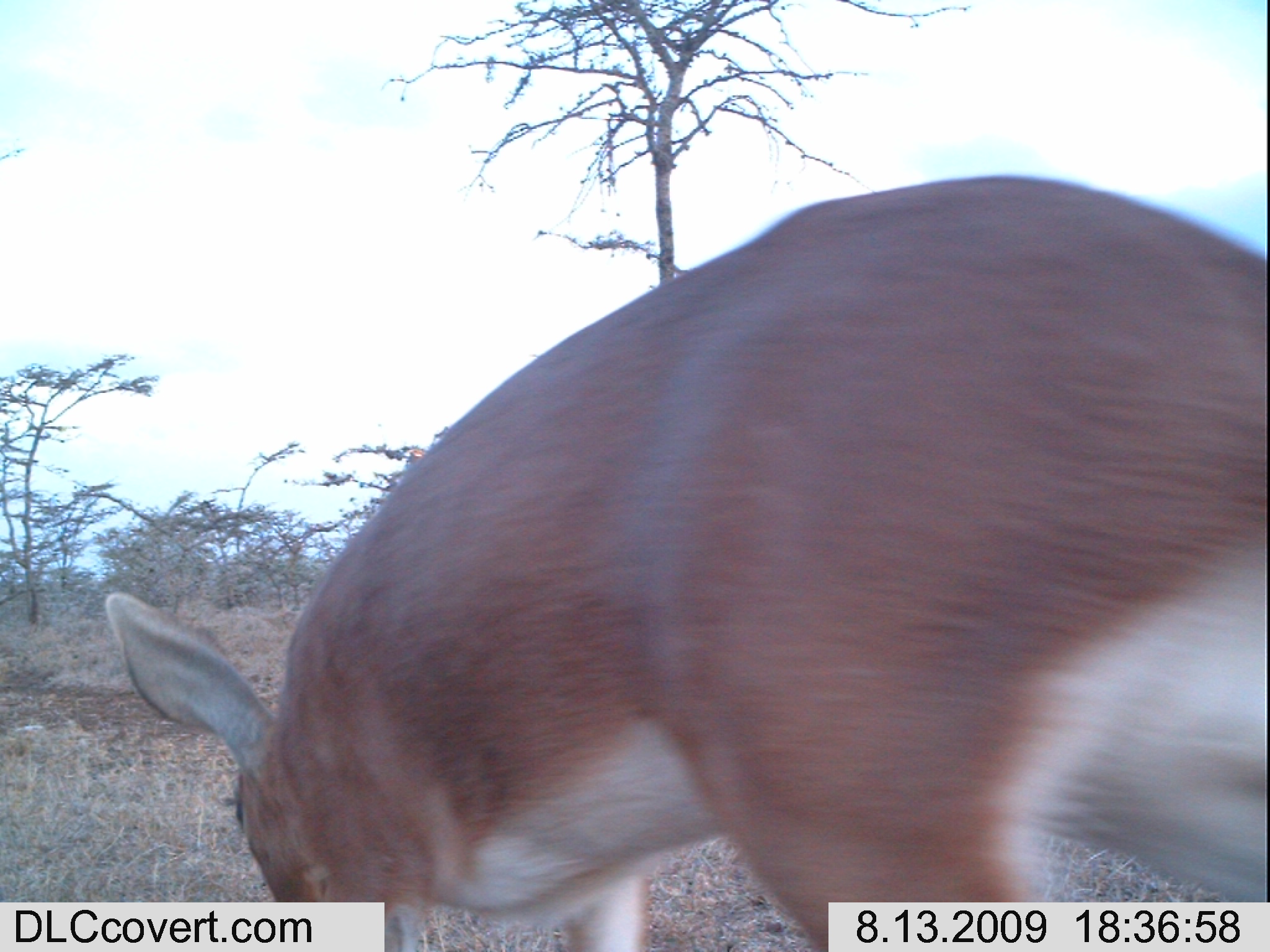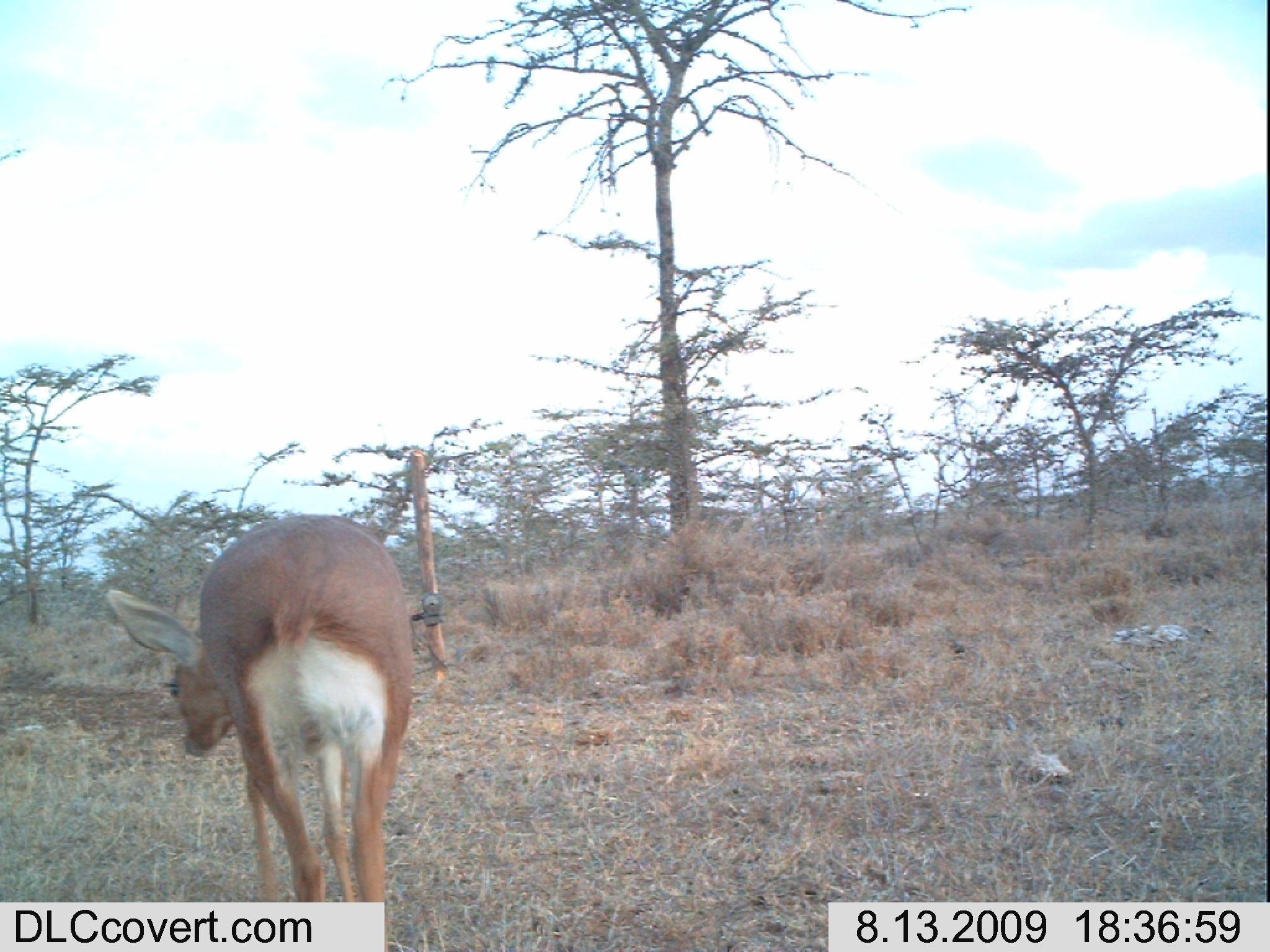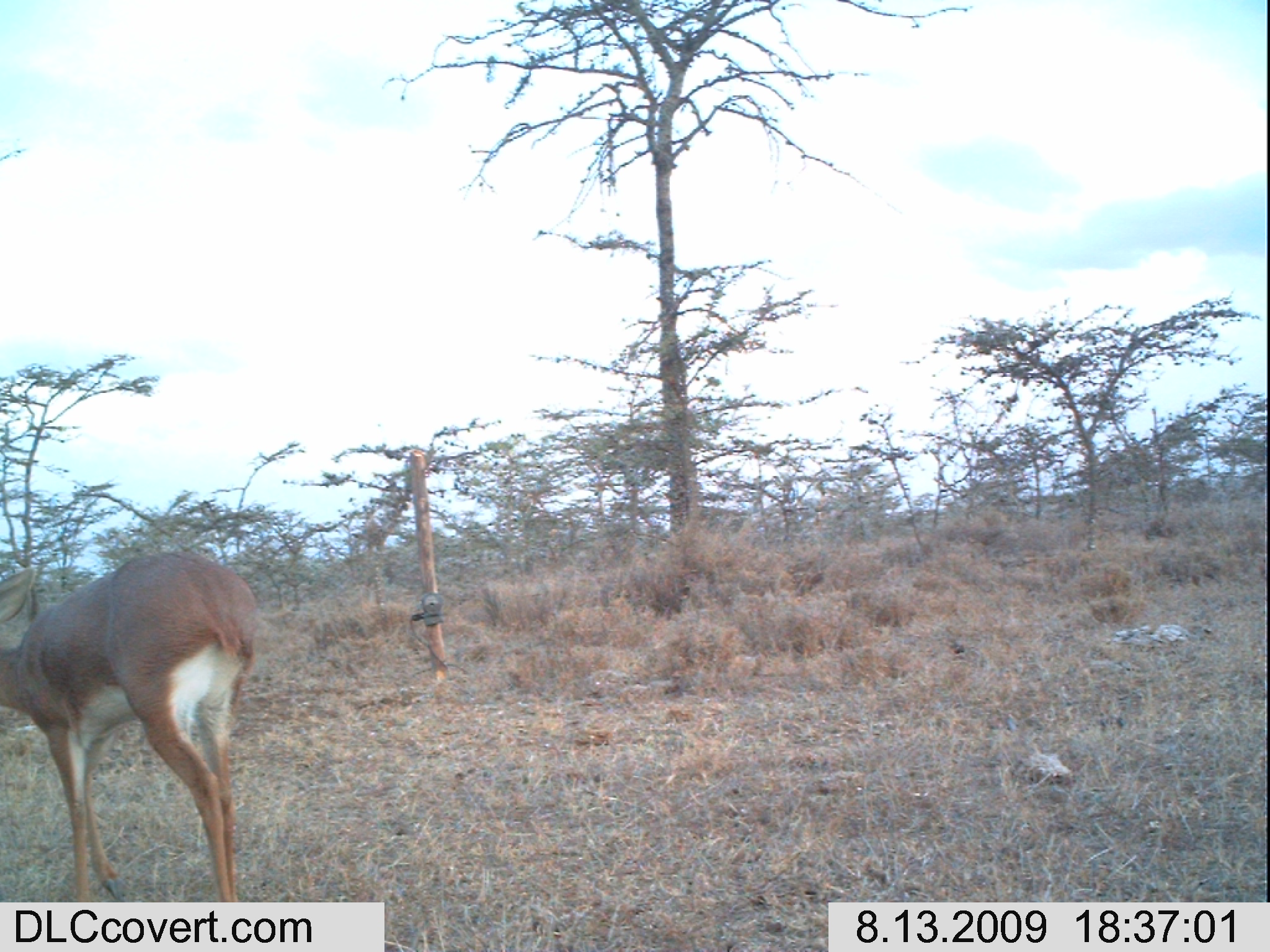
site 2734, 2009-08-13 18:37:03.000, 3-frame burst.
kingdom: Animalia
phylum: Chordata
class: Mammalia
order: Artiodactyla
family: Bovidae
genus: Raphicerus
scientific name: Raphicerus campestris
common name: steenbok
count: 1